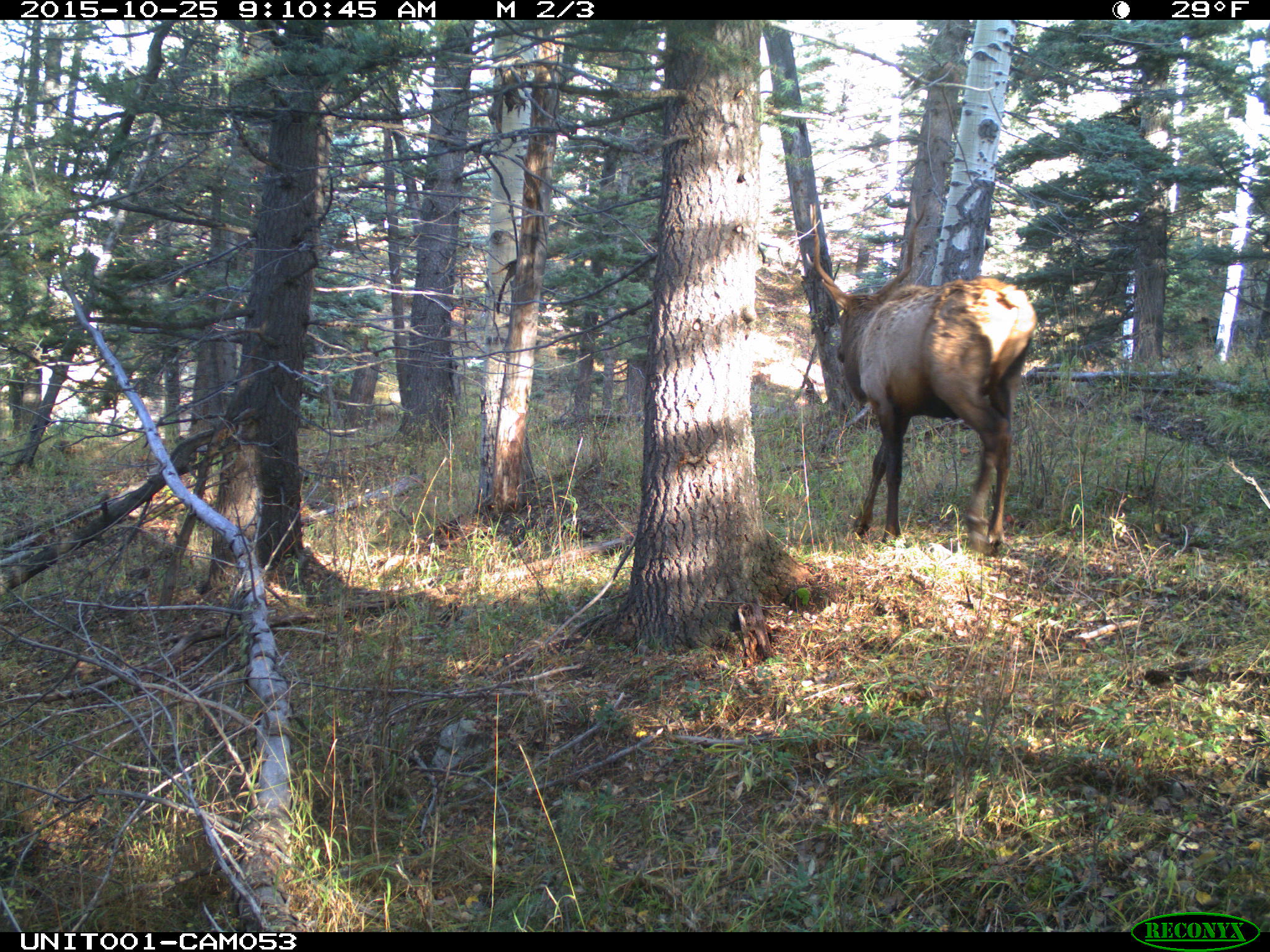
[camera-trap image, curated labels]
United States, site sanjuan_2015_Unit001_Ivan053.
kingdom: Animalia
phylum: Chordata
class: Mammalia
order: Artiodactyla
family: Cervidae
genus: Cervus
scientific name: Cervus elaphus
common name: red deer